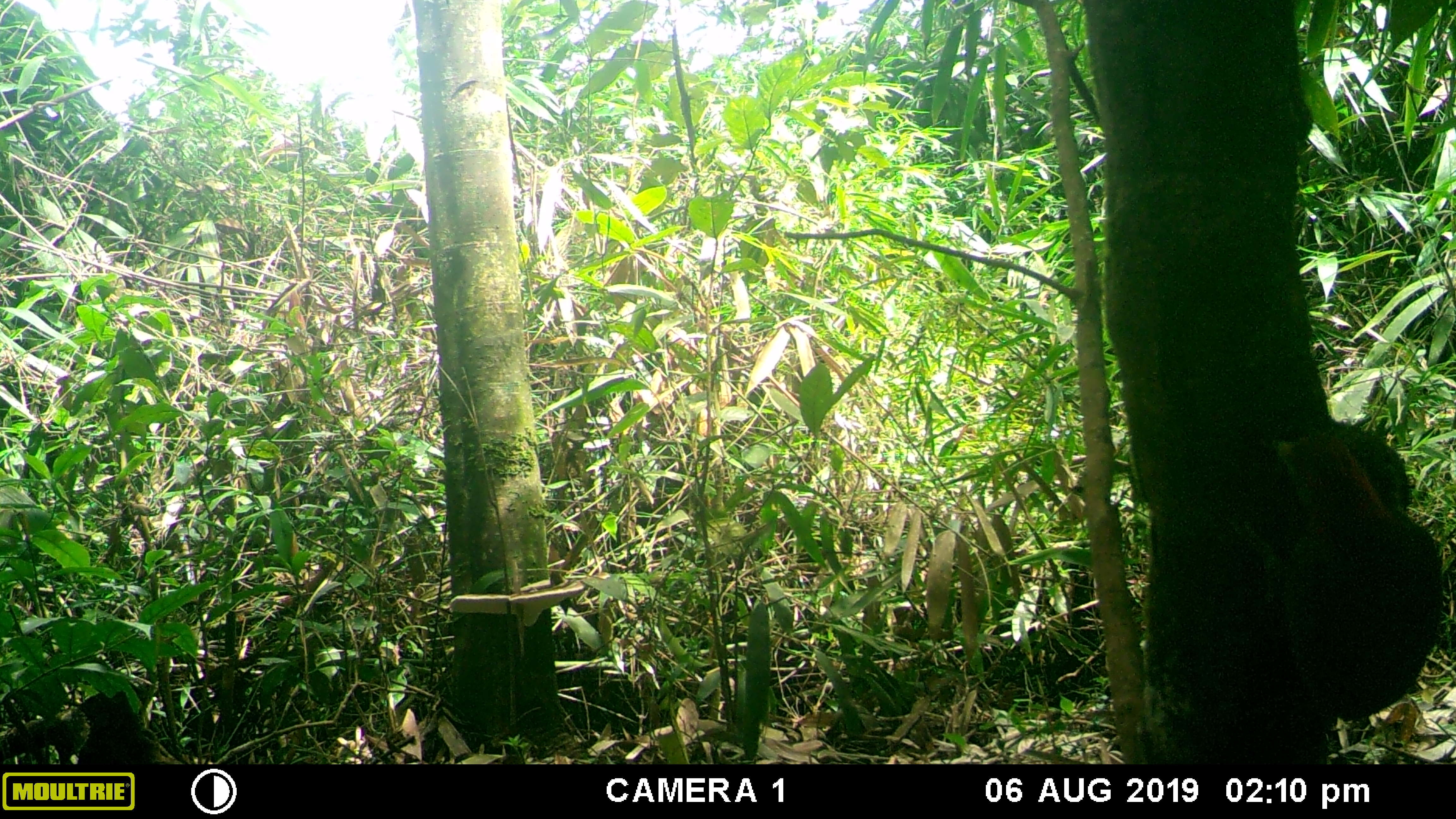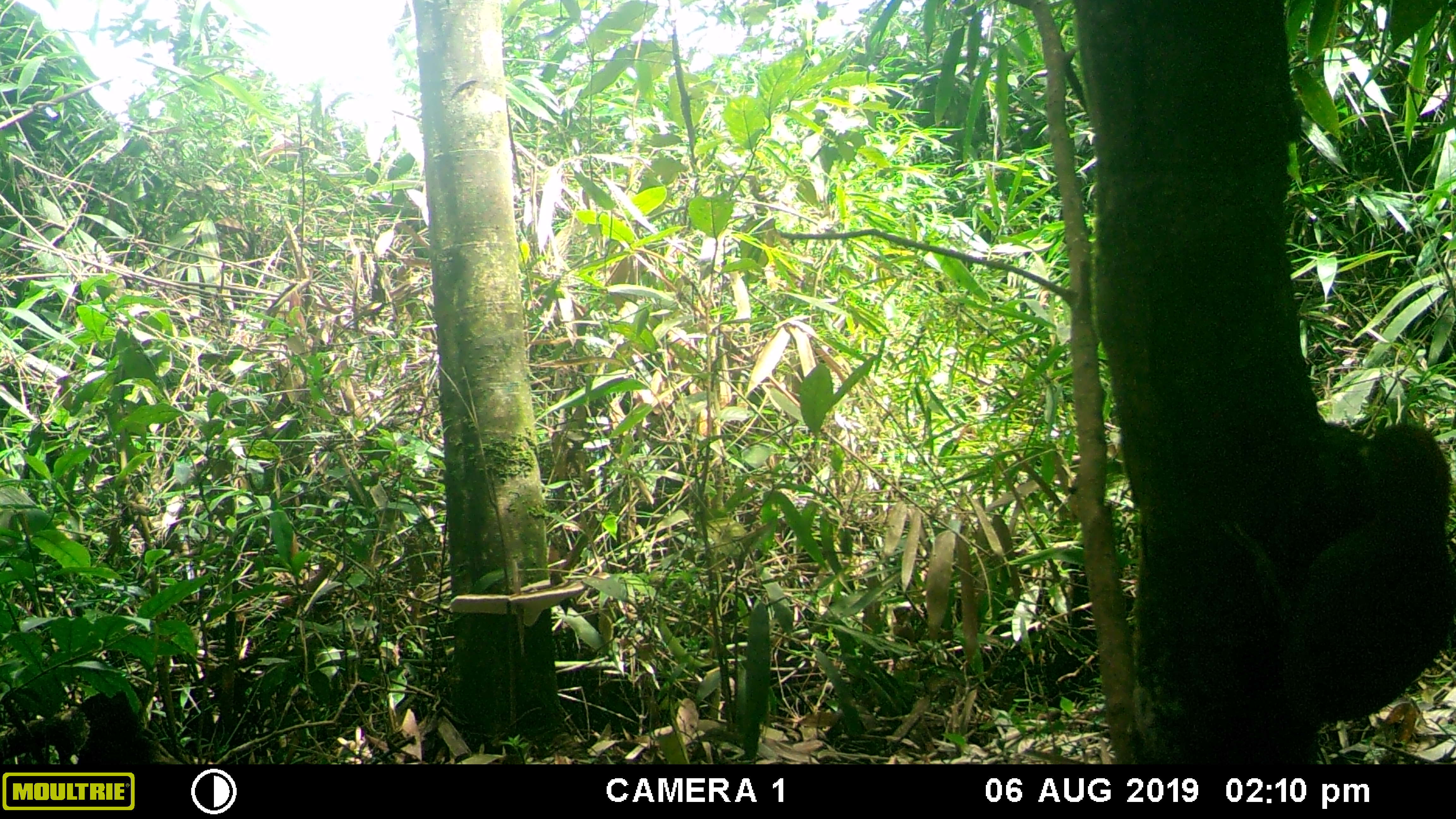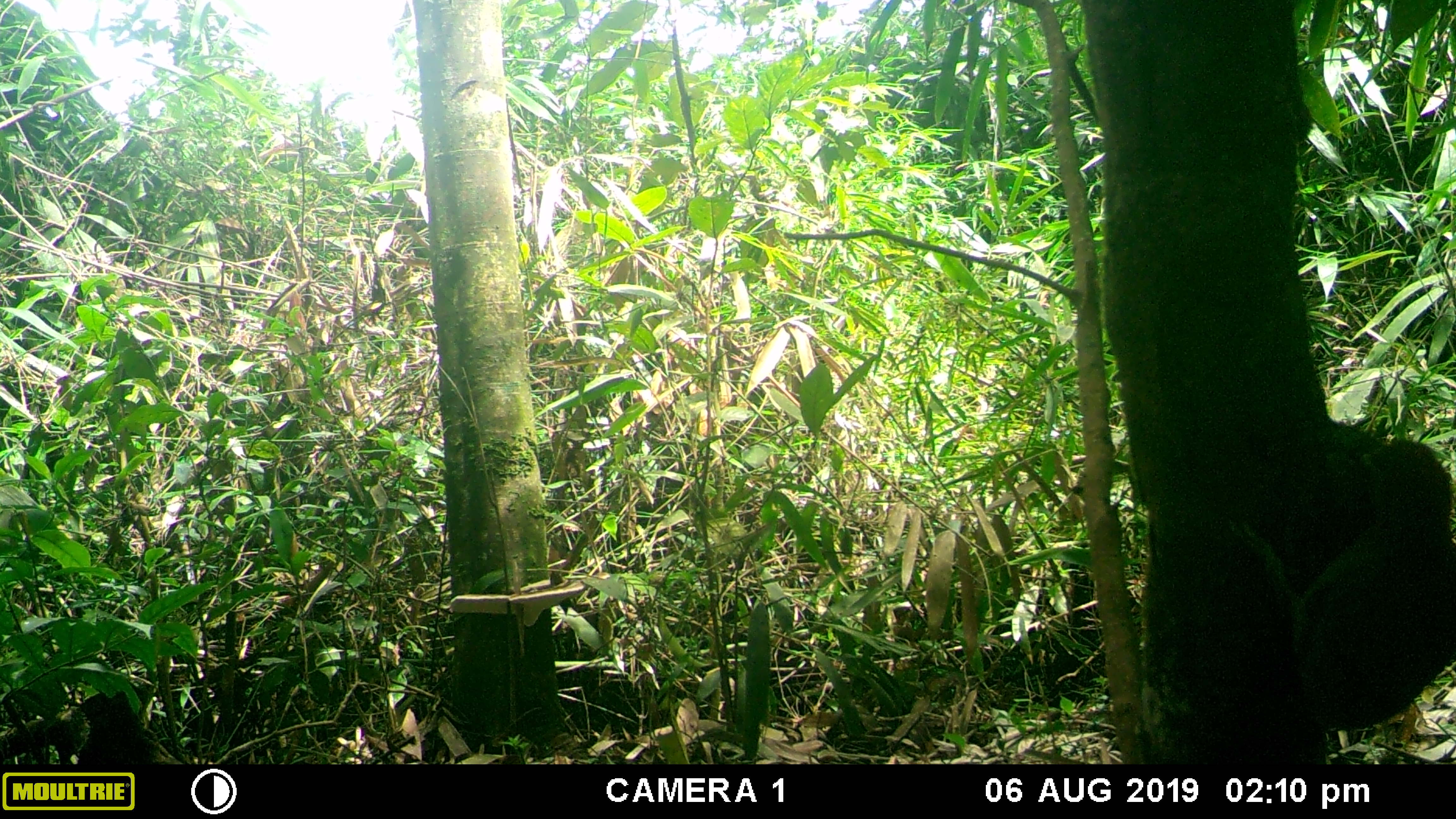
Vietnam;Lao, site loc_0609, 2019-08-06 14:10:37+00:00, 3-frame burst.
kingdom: Animalia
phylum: Chordata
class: Aves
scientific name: Aves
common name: bird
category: unidentified bird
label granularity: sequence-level